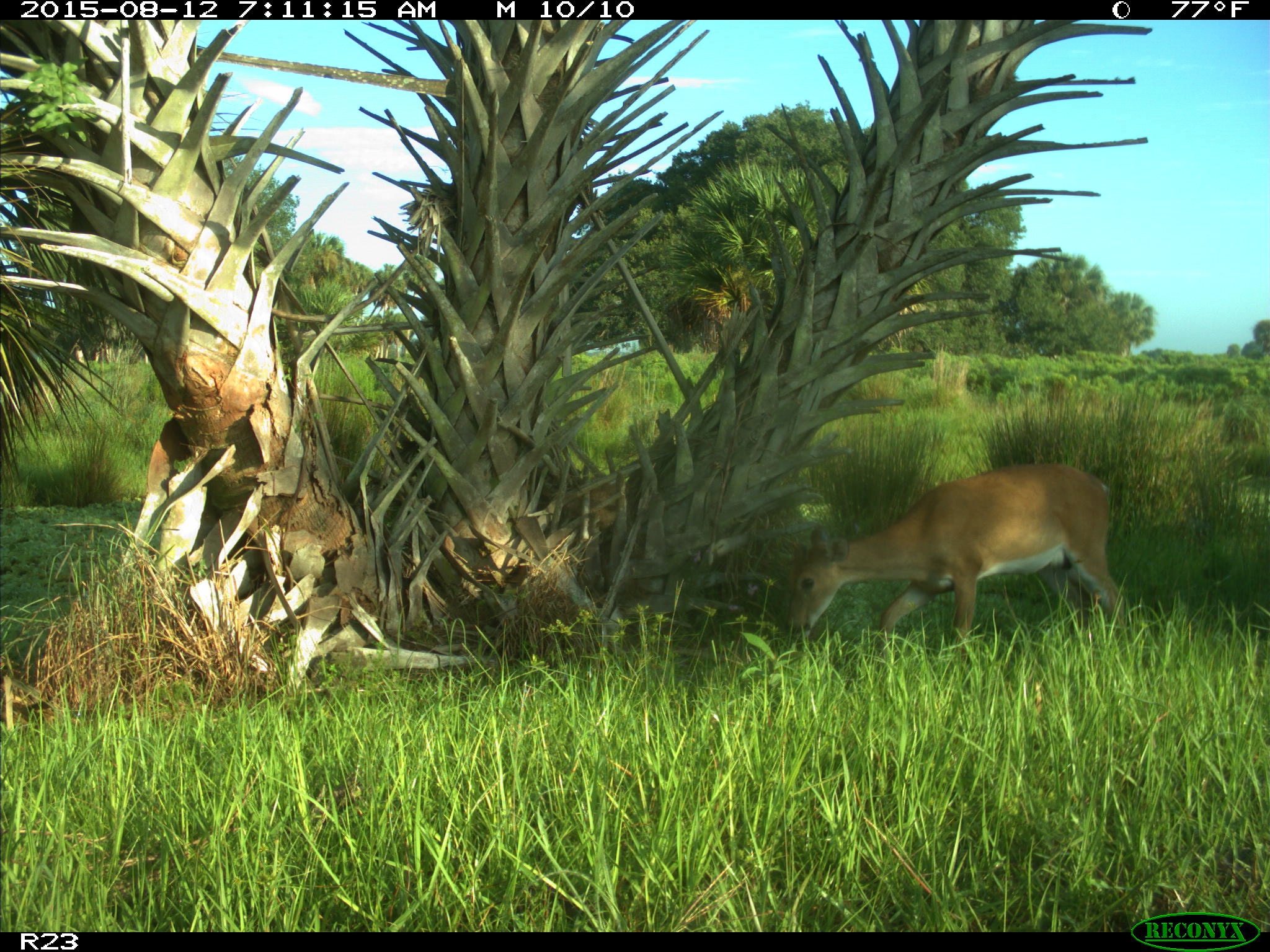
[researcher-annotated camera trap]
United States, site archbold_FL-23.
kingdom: Animalia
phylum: Chordata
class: Mammalia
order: Artiodactyla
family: Cervidae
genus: Odocoileus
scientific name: Odocoileus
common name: deer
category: unidentified deer